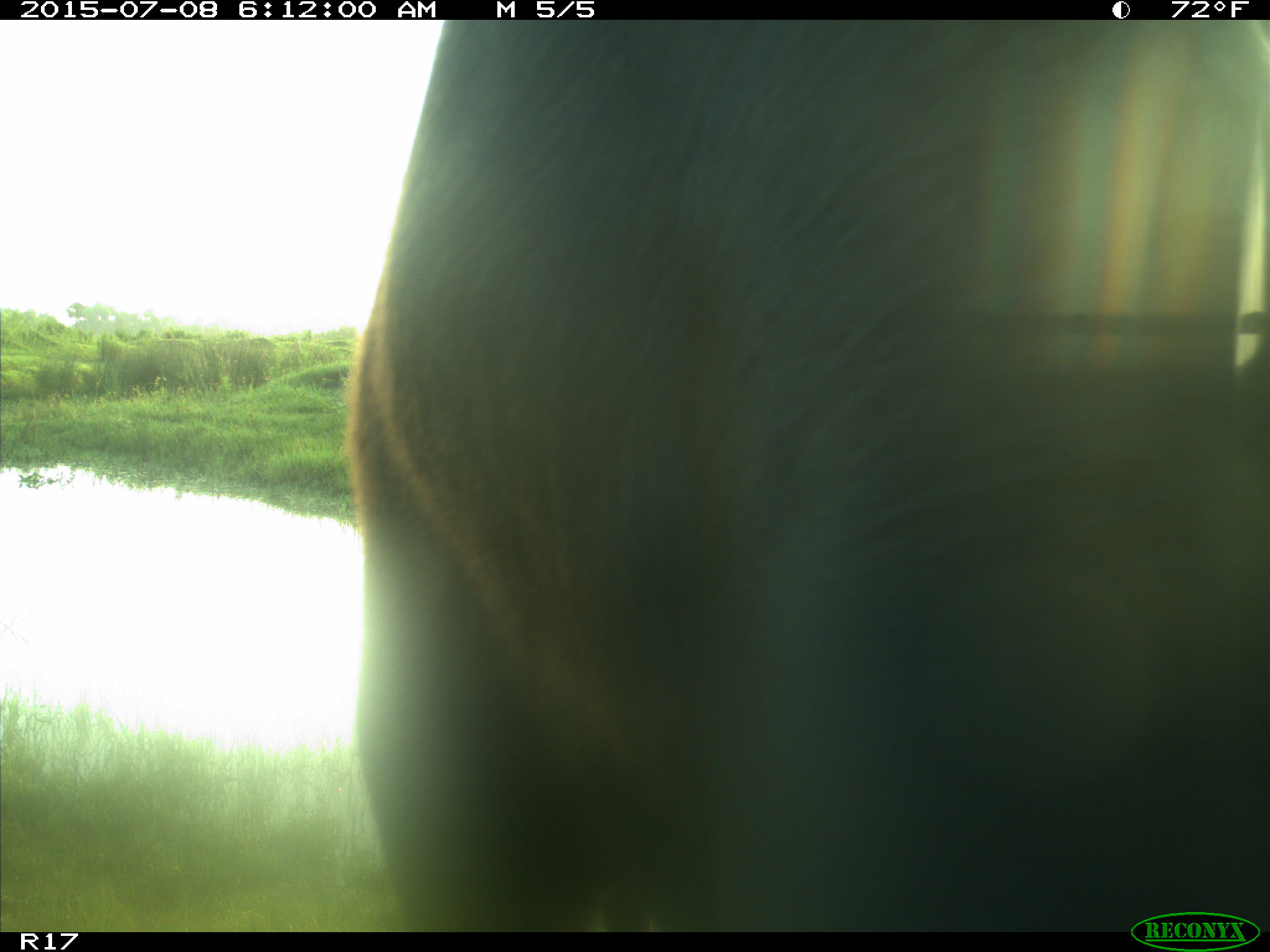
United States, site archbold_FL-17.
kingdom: Animalia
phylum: Chordata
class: Mammalia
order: Artiodactyla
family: Bovidae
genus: Bos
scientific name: Bos taurus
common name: domestic cow